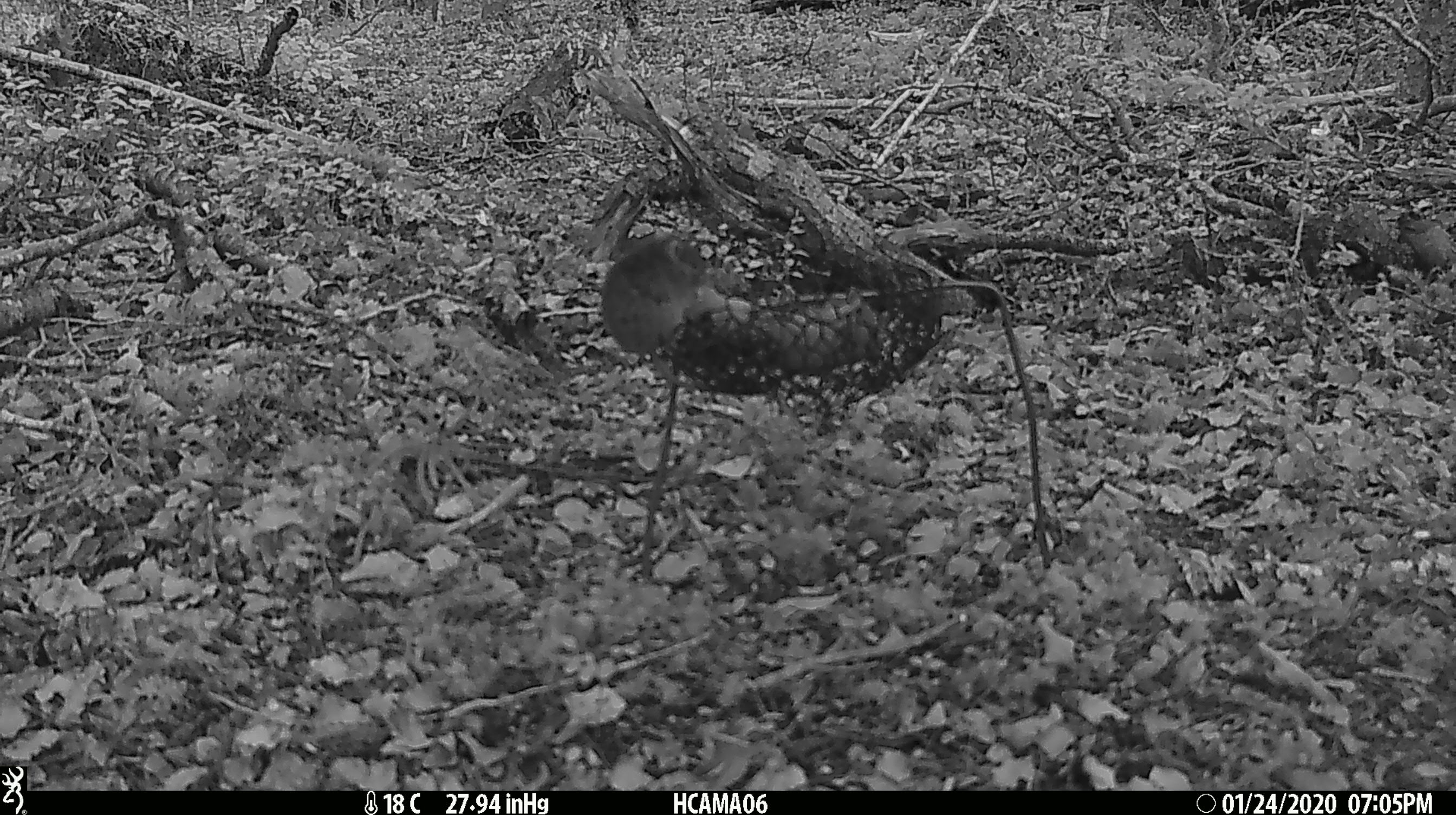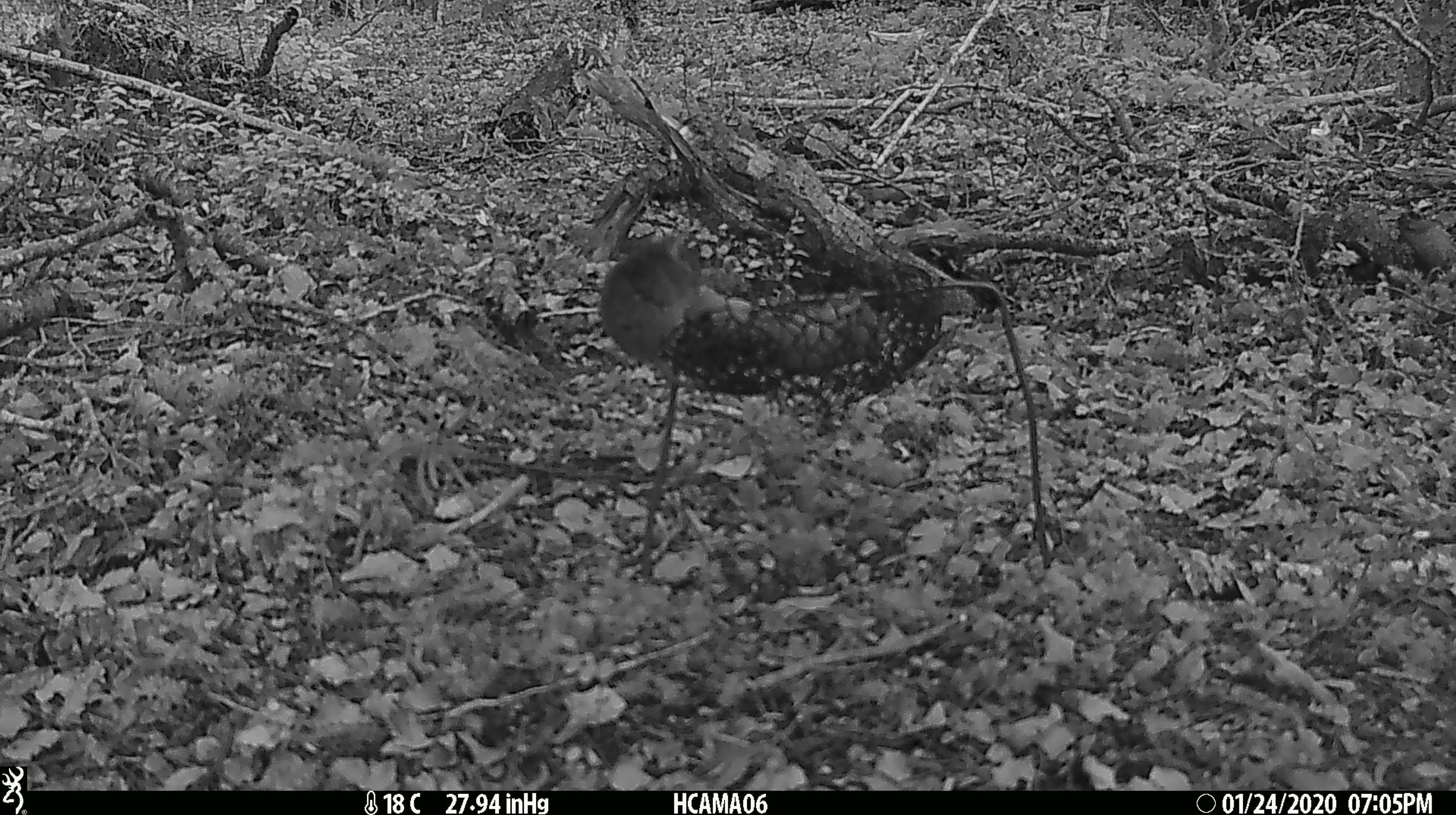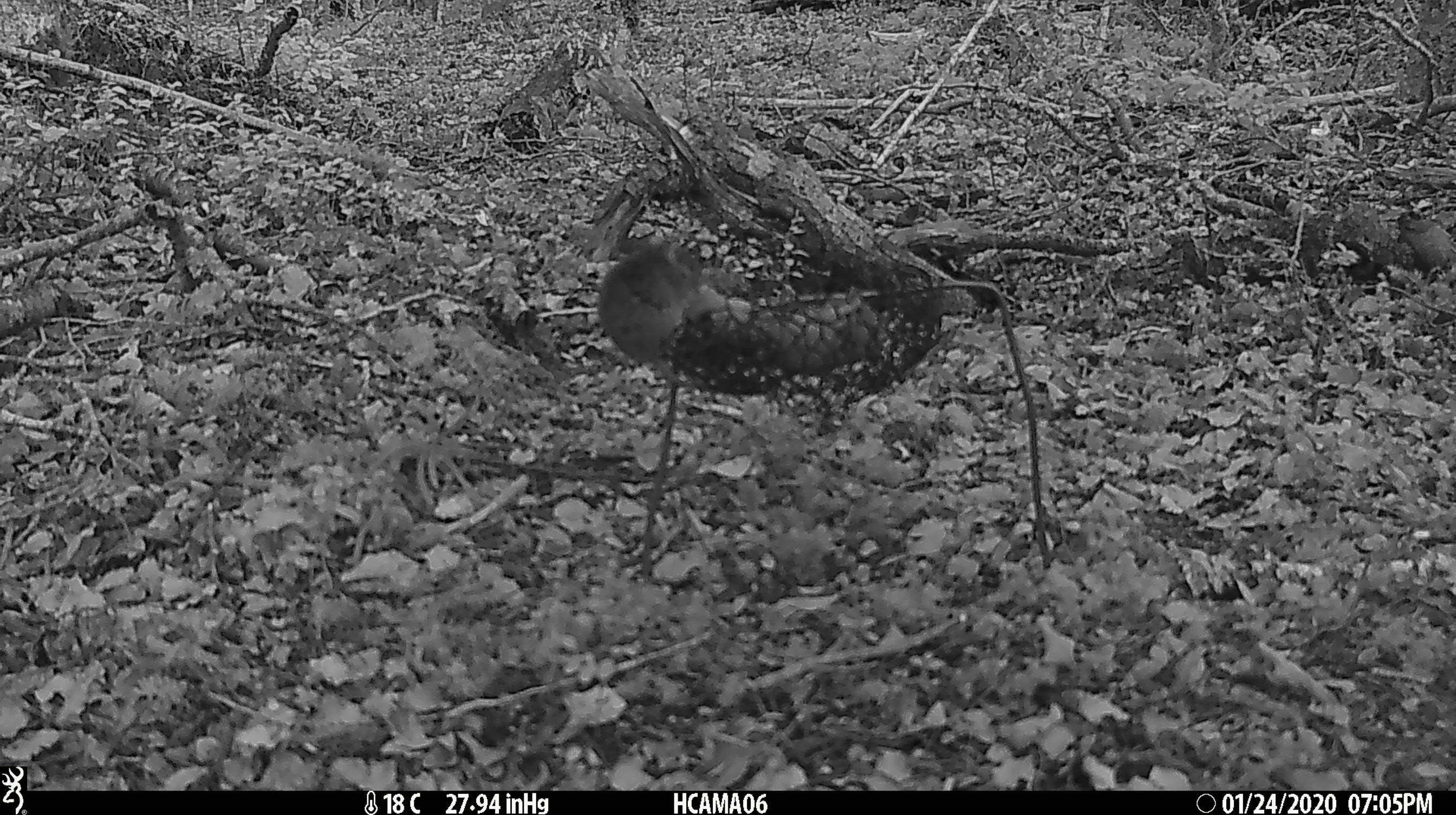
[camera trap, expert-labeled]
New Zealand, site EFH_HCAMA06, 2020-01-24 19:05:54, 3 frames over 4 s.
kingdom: Animalia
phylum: Chordata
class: Mammalia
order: Rodentia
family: Muridae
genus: Mus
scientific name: Mus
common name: mouse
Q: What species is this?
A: Mouse (Mus).